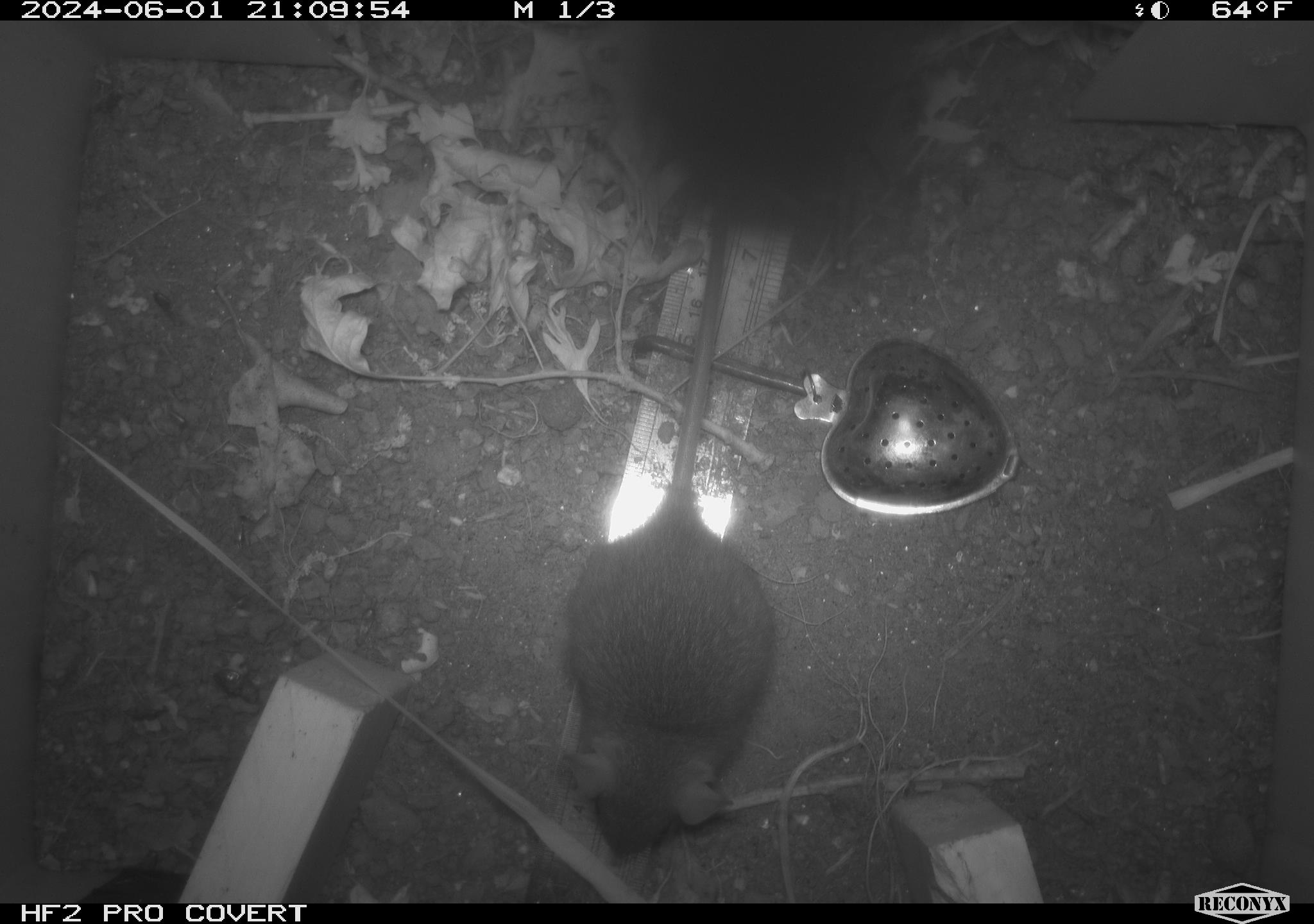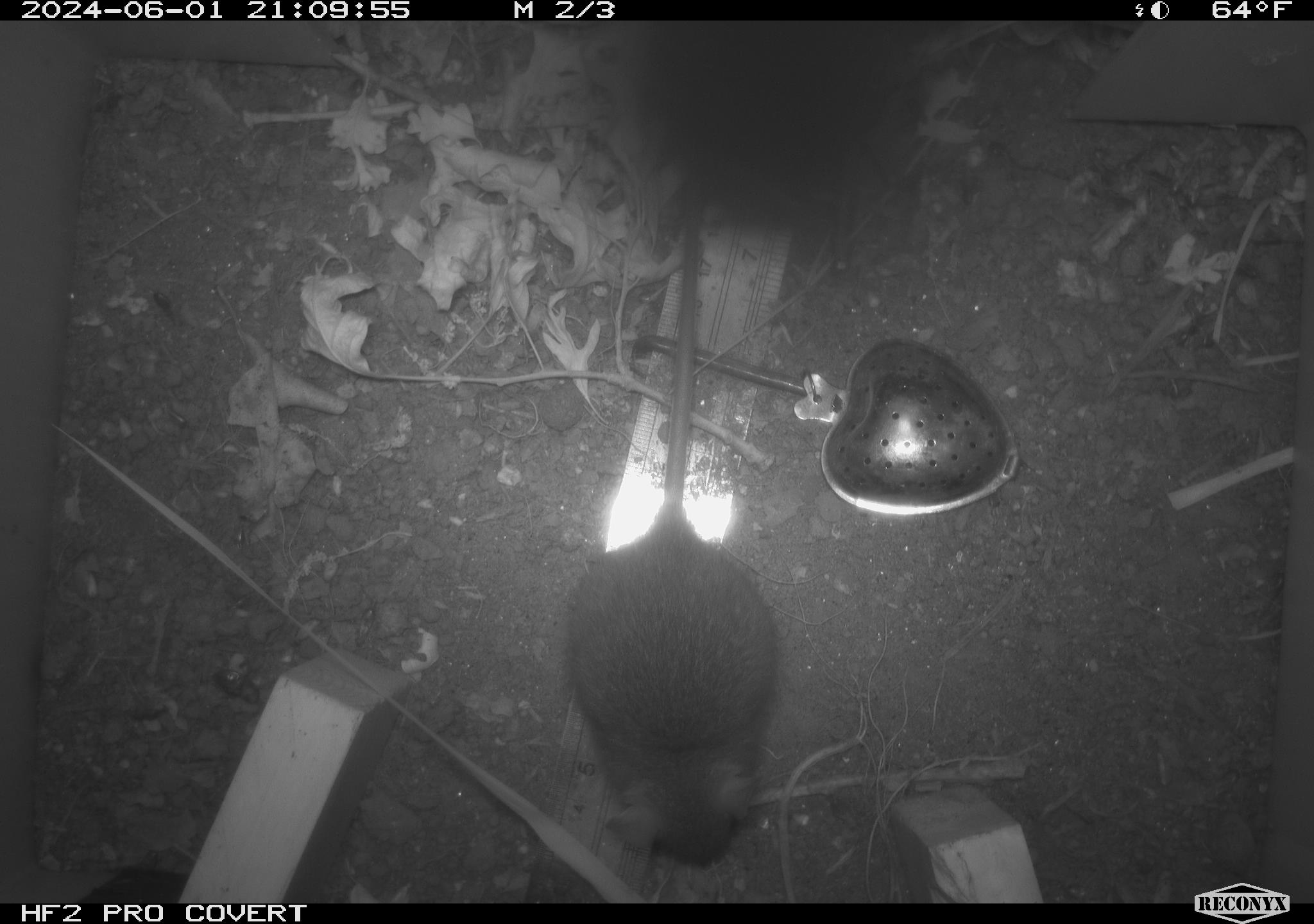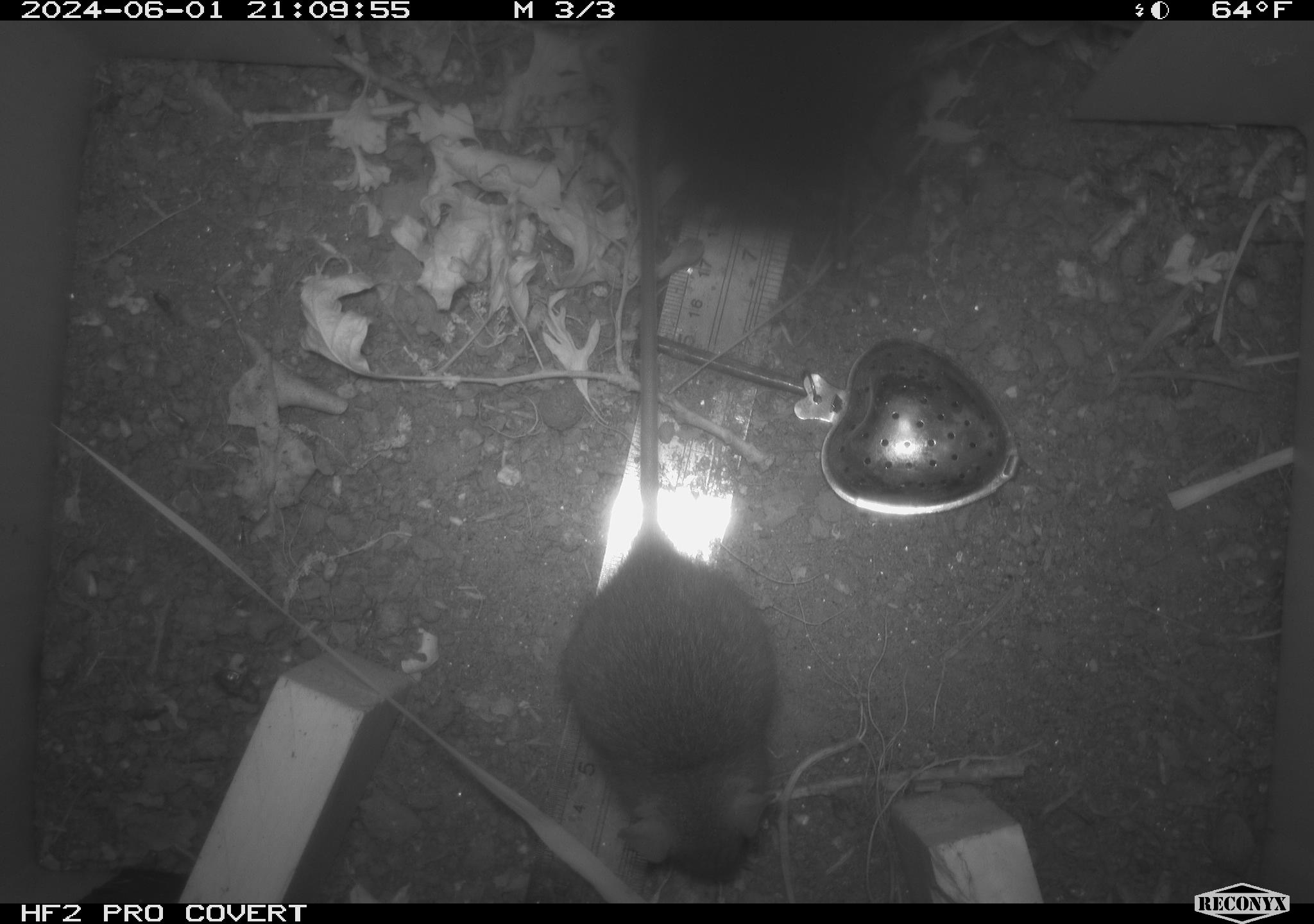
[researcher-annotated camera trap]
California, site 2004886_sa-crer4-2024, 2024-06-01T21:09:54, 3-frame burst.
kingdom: Animalia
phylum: Chordata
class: Mammalia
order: Rodentia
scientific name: Rodentia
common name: mouse species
Mouse species (Rodentia).